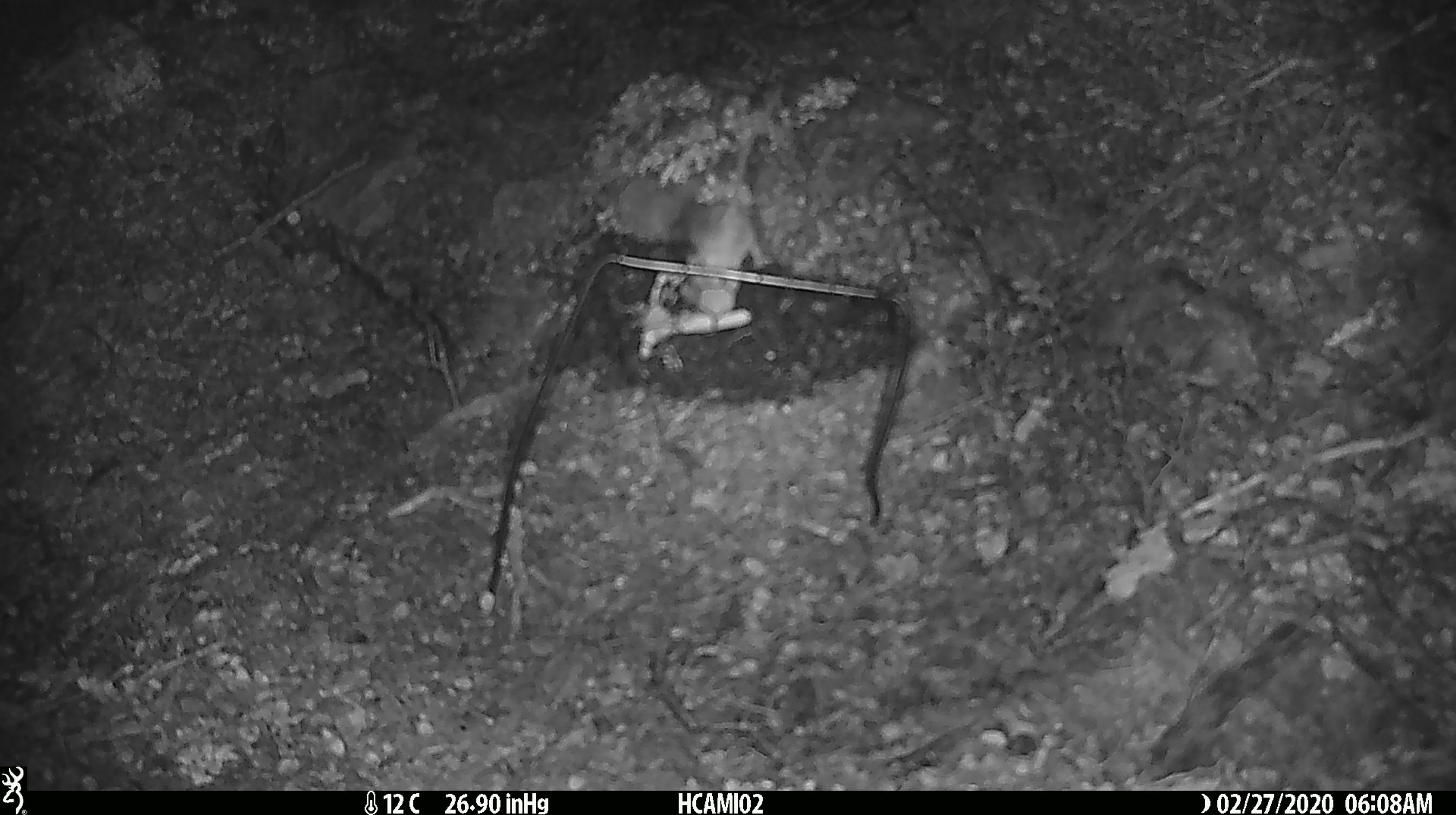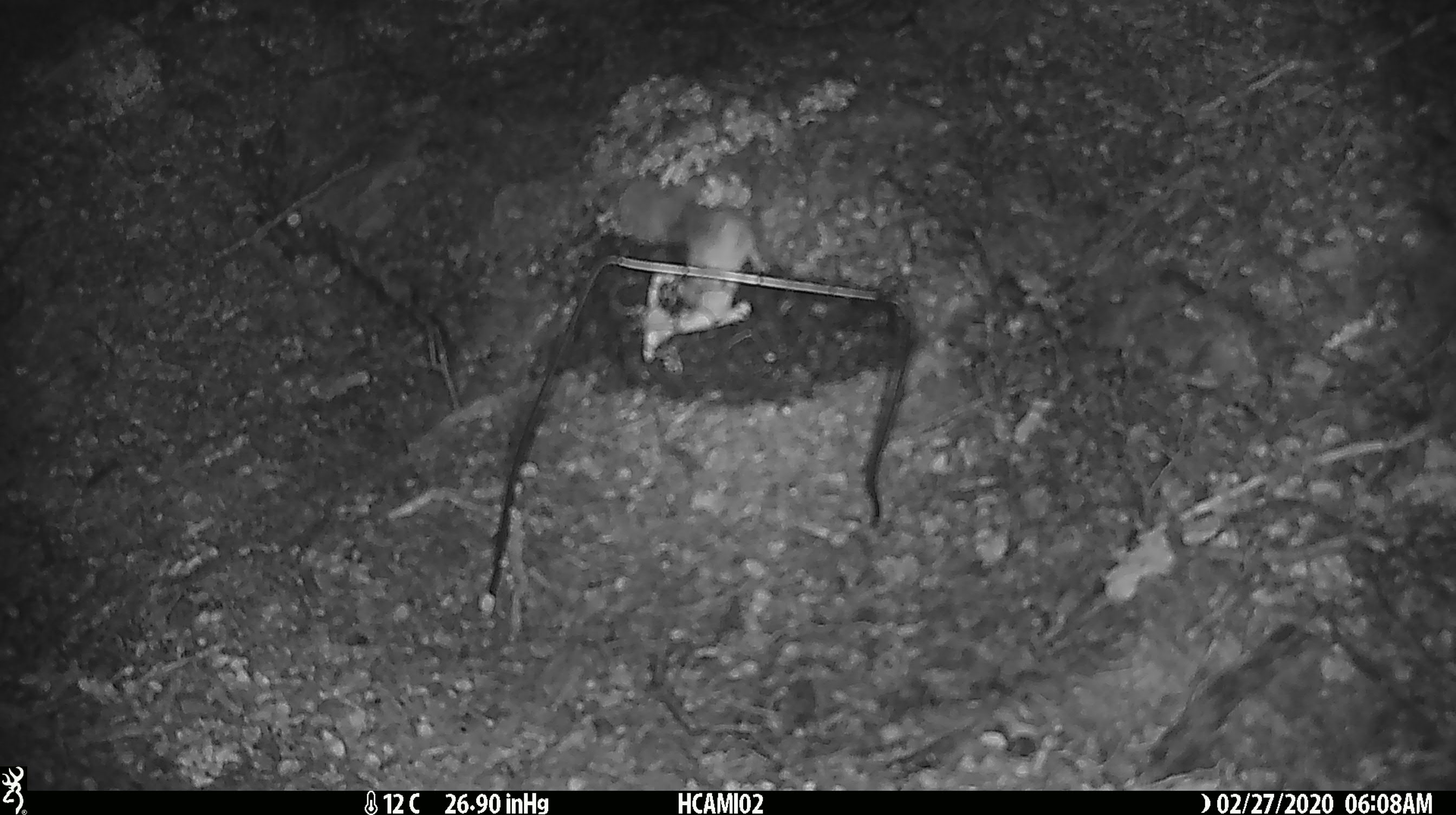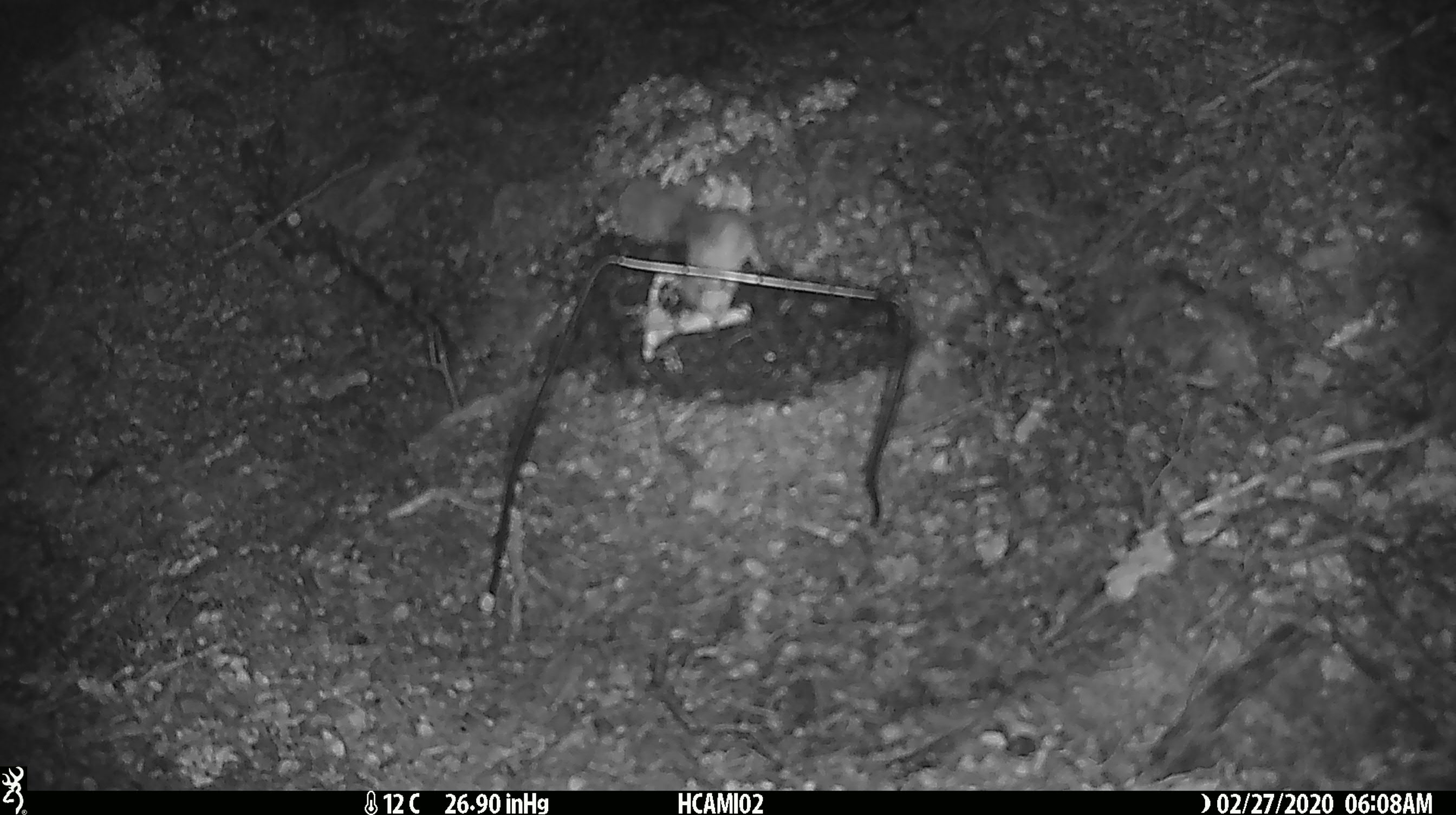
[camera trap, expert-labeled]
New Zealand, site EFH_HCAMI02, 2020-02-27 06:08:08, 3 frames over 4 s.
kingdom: Animalia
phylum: Chordata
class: Mammalia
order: Rodentia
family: Muridae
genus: Mus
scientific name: Mus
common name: mouse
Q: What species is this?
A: Mouse (Mus).